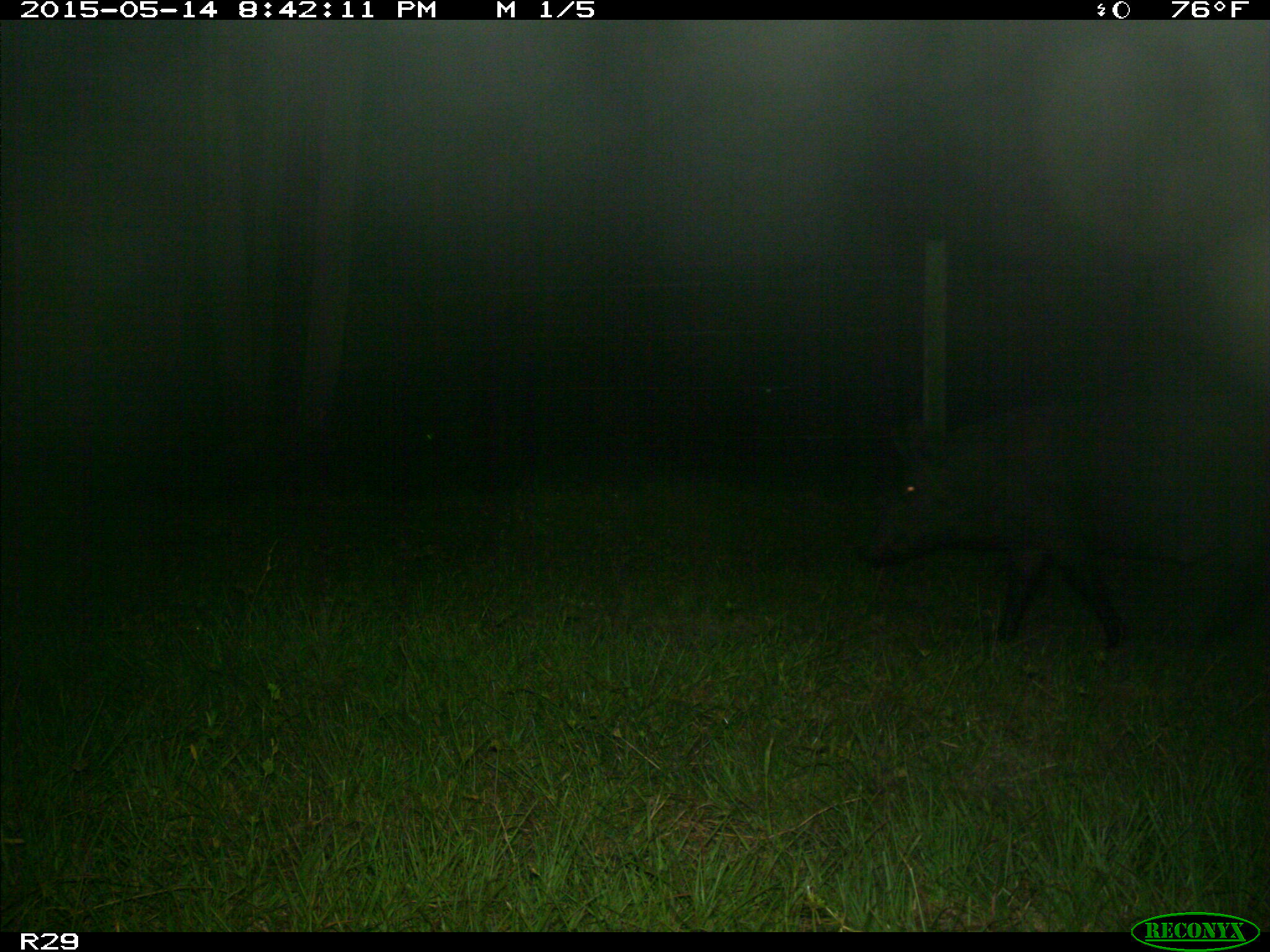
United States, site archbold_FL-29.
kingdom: Animalia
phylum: Chordata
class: Mammalia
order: Artiodactyla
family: Suidae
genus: Sus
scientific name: Sus scrofa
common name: wild boar